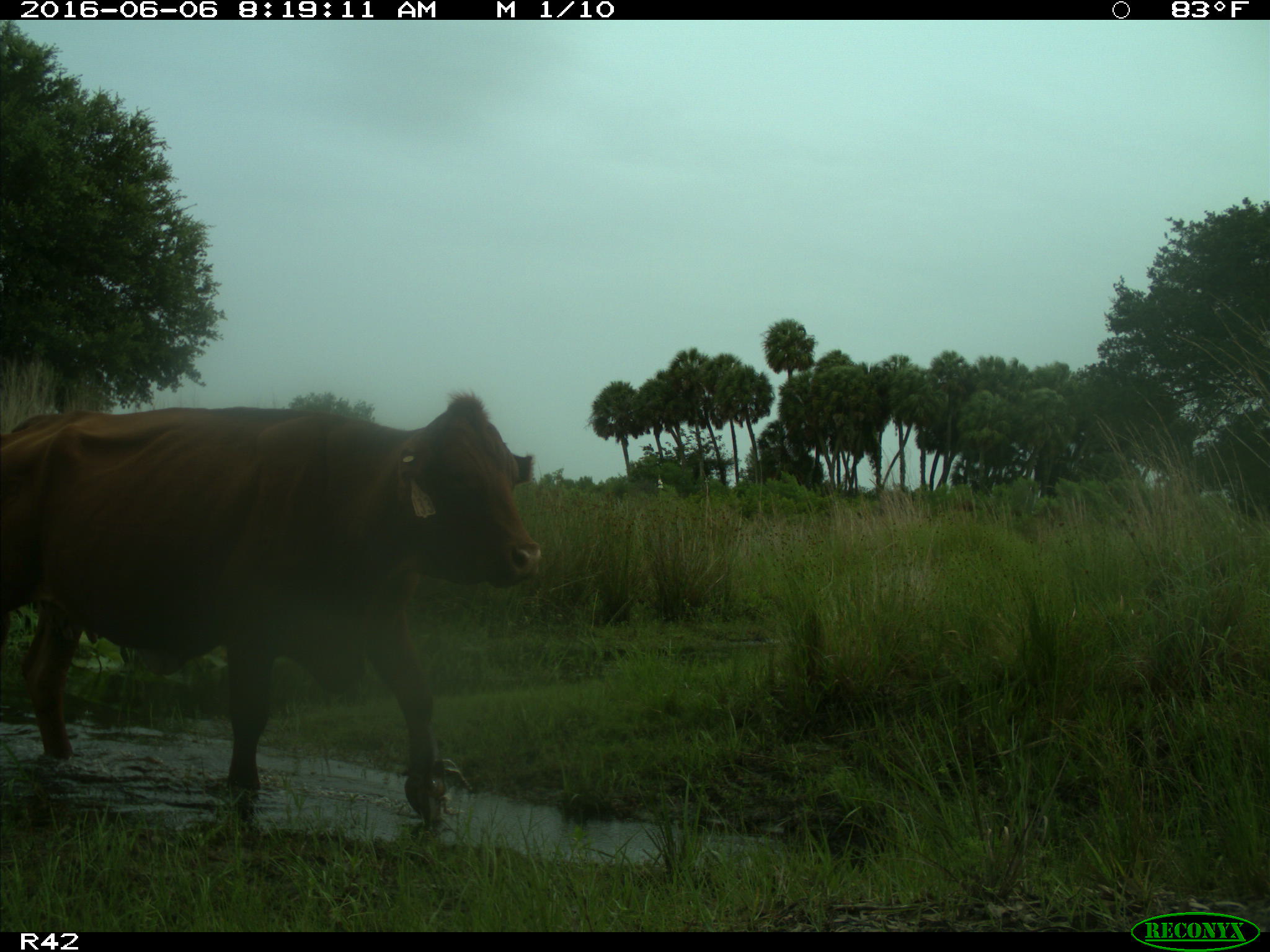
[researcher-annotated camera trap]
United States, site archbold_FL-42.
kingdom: Animalia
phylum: Chordata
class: Mammalia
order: Artiodactyla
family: Bovidae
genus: Bos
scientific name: Bos taurus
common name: domestic cow